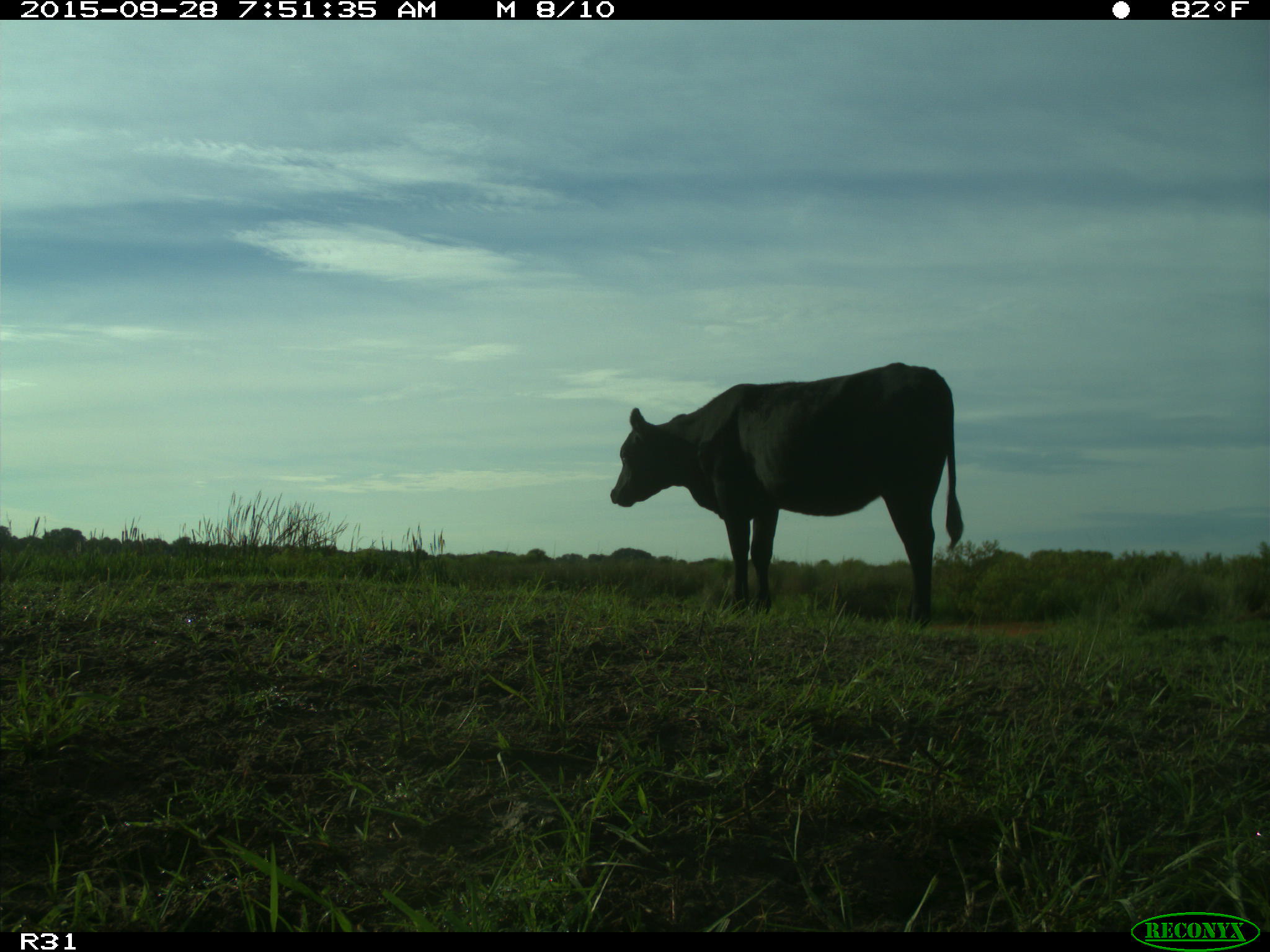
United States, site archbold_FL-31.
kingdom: Animalia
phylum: Chordata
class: Mammalia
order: Artiodactyla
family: Bovidae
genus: Bos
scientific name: Bos taurus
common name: domestic cow